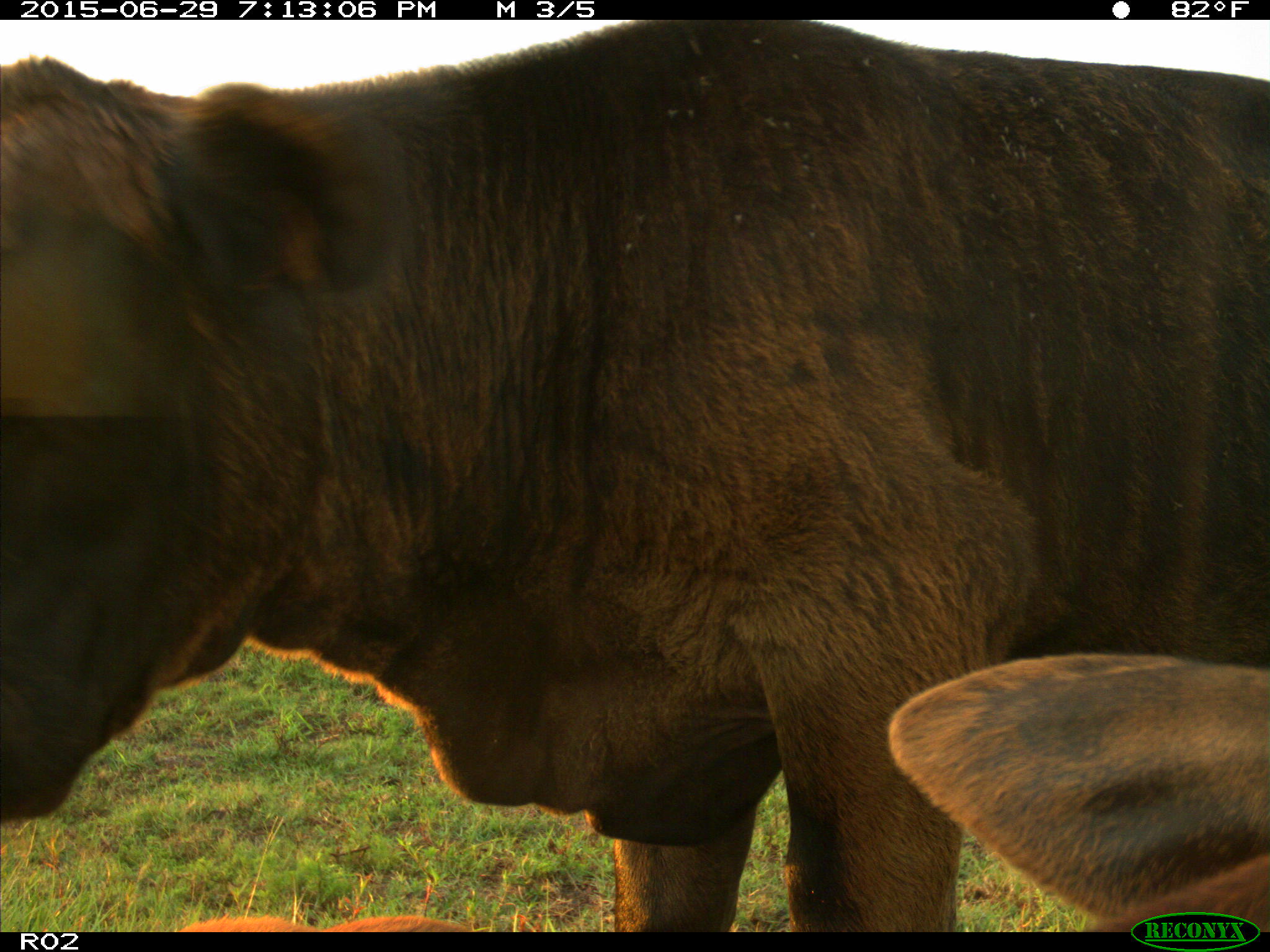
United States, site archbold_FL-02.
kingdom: Animalia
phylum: Chordata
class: Mammalia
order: Artiodactyla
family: Bovidae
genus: Bos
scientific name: Bos taurus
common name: domestic cow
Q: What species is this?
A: Bos taurus (domestic cow).